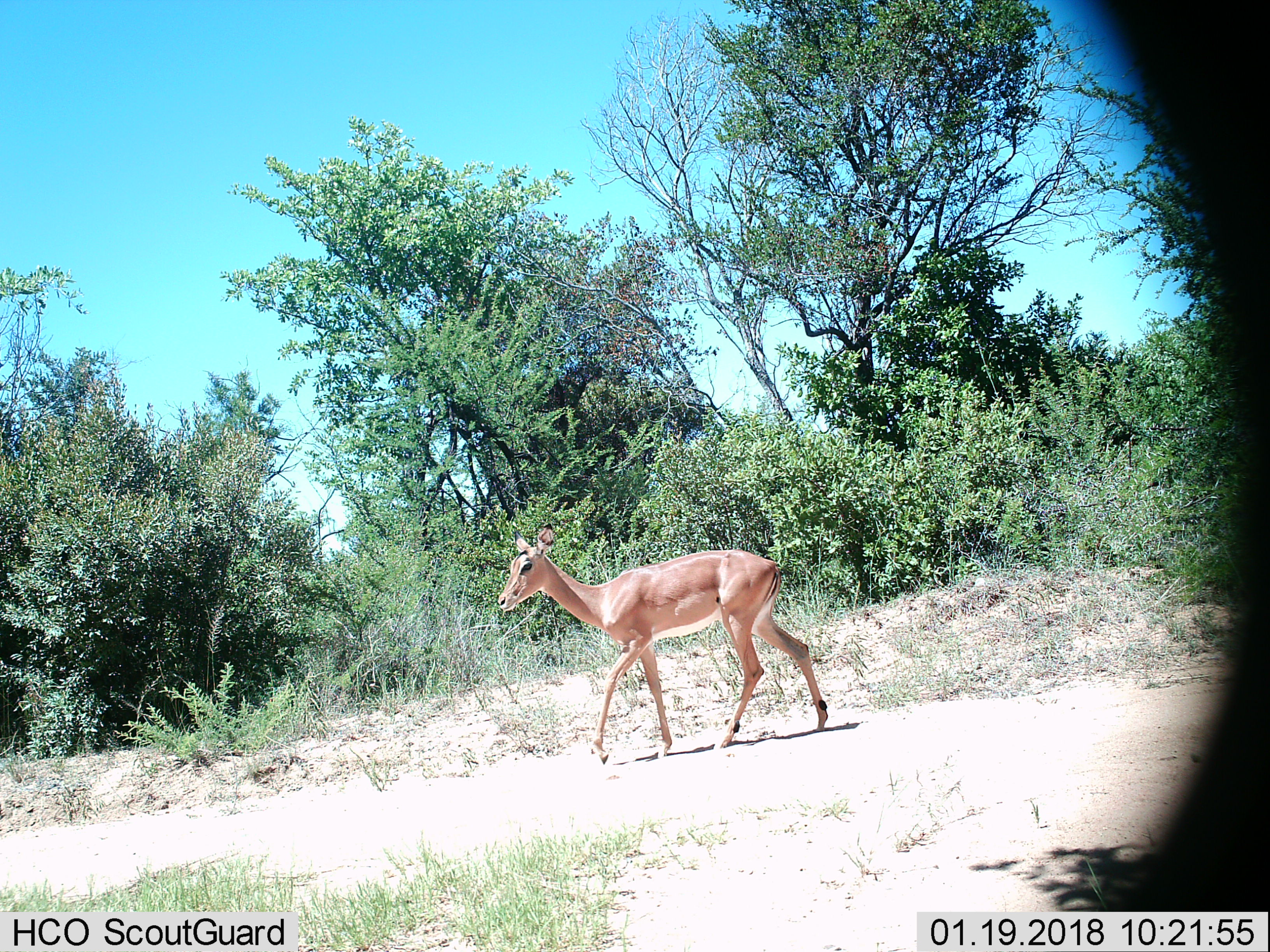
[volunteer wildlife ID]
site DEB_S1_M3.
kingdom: Animalia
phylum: Chordata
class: Mammalia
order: Artiodactyla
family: Bovidae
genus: Aepyceros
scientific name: Aepyceros melampus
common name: impala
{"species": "impala (Aepyceros melampus)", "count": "1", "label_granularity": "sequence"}